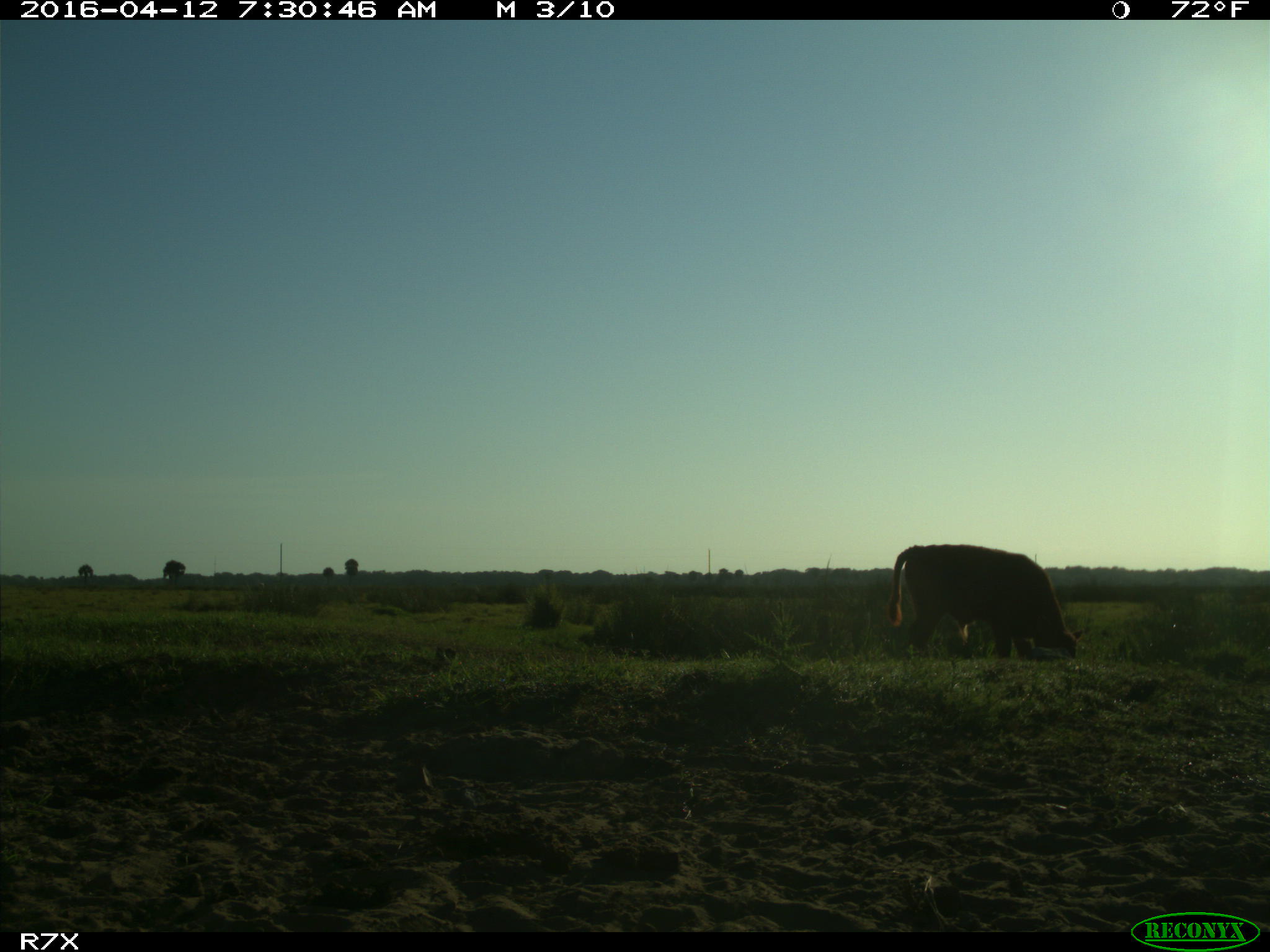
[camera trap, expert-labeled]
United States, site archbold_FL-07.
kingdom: Animalia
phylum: Chordata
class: Mammalia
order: Artiodactyla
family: Bovidae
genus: Bos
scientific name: Bos taurus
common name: domestic cow